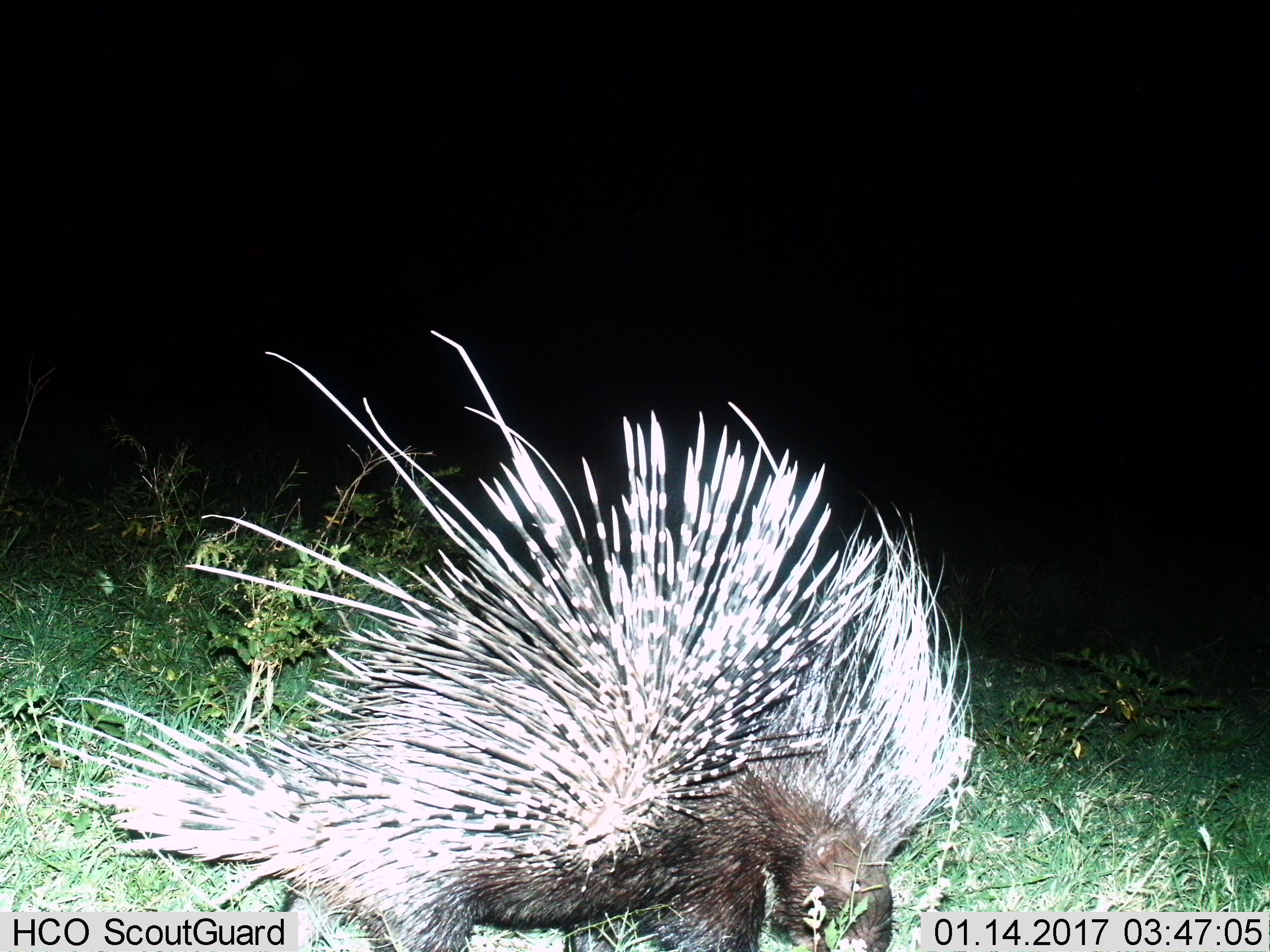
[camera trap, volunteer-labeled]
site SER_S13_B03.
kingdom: Animalia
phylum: Chordata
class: Mammalia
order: Rodentia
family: Hystricidae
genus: Hystrix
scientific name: Hystrix cristata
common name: crested porcupine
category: porcupine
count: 1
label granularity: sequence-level